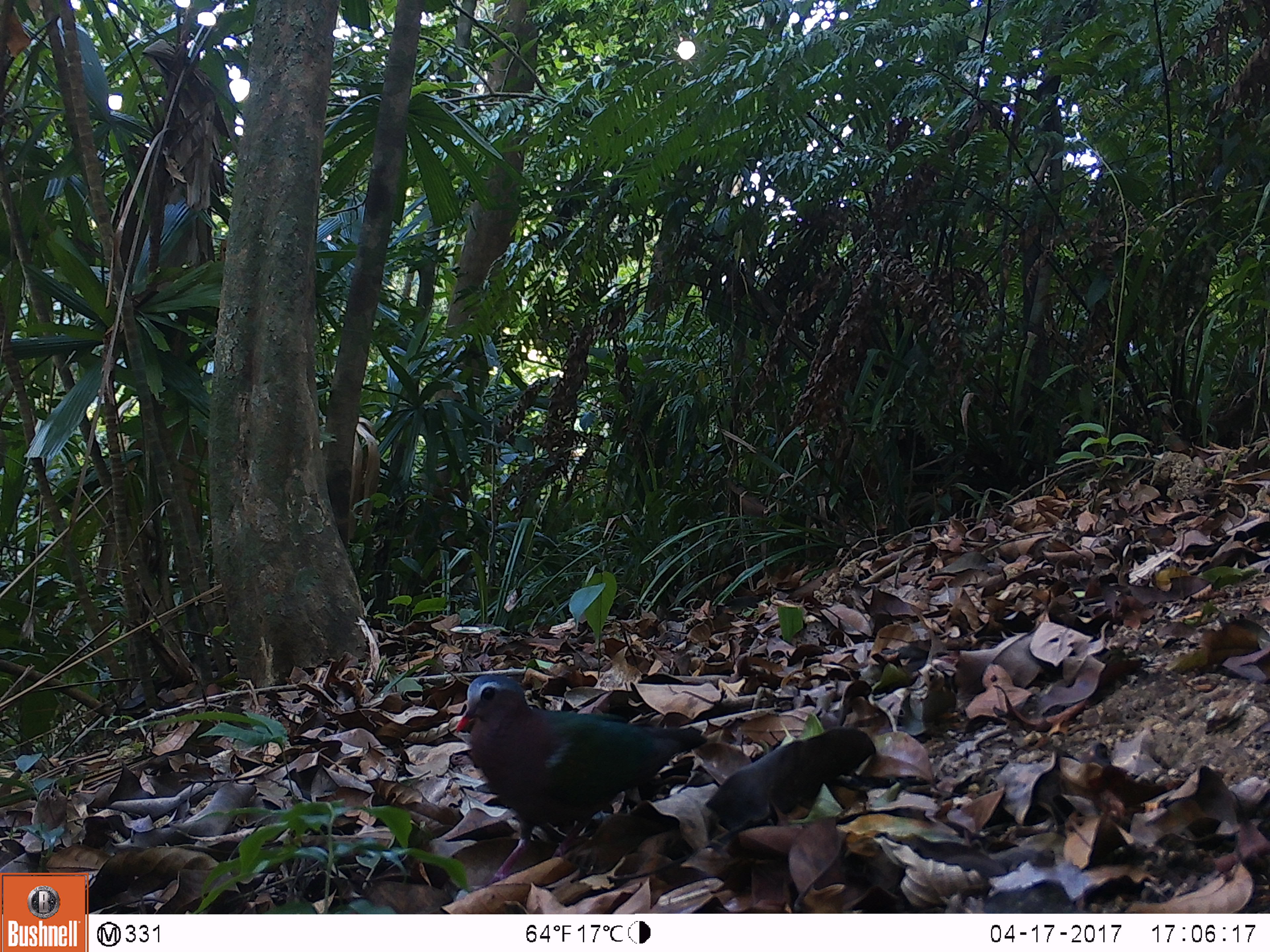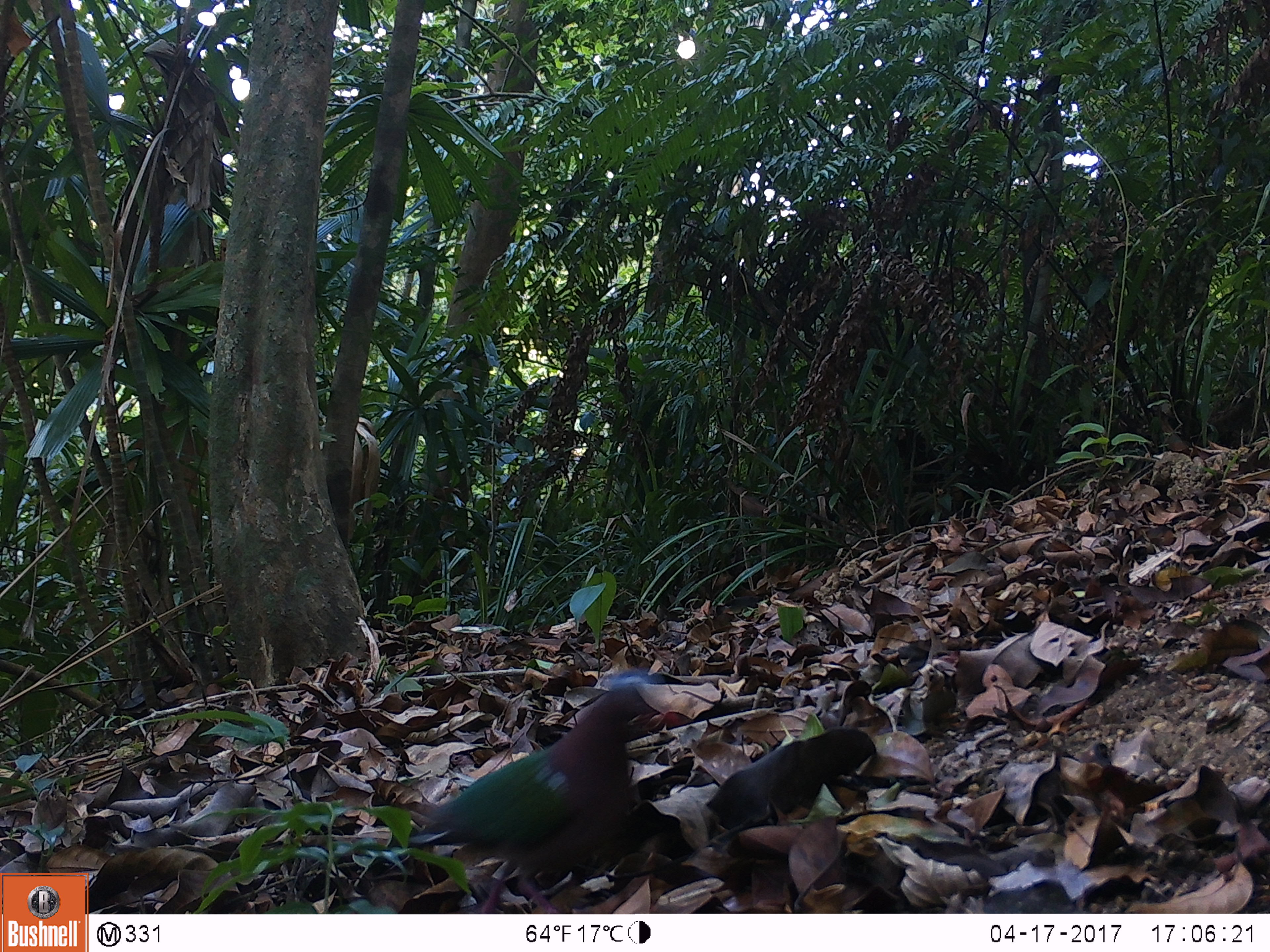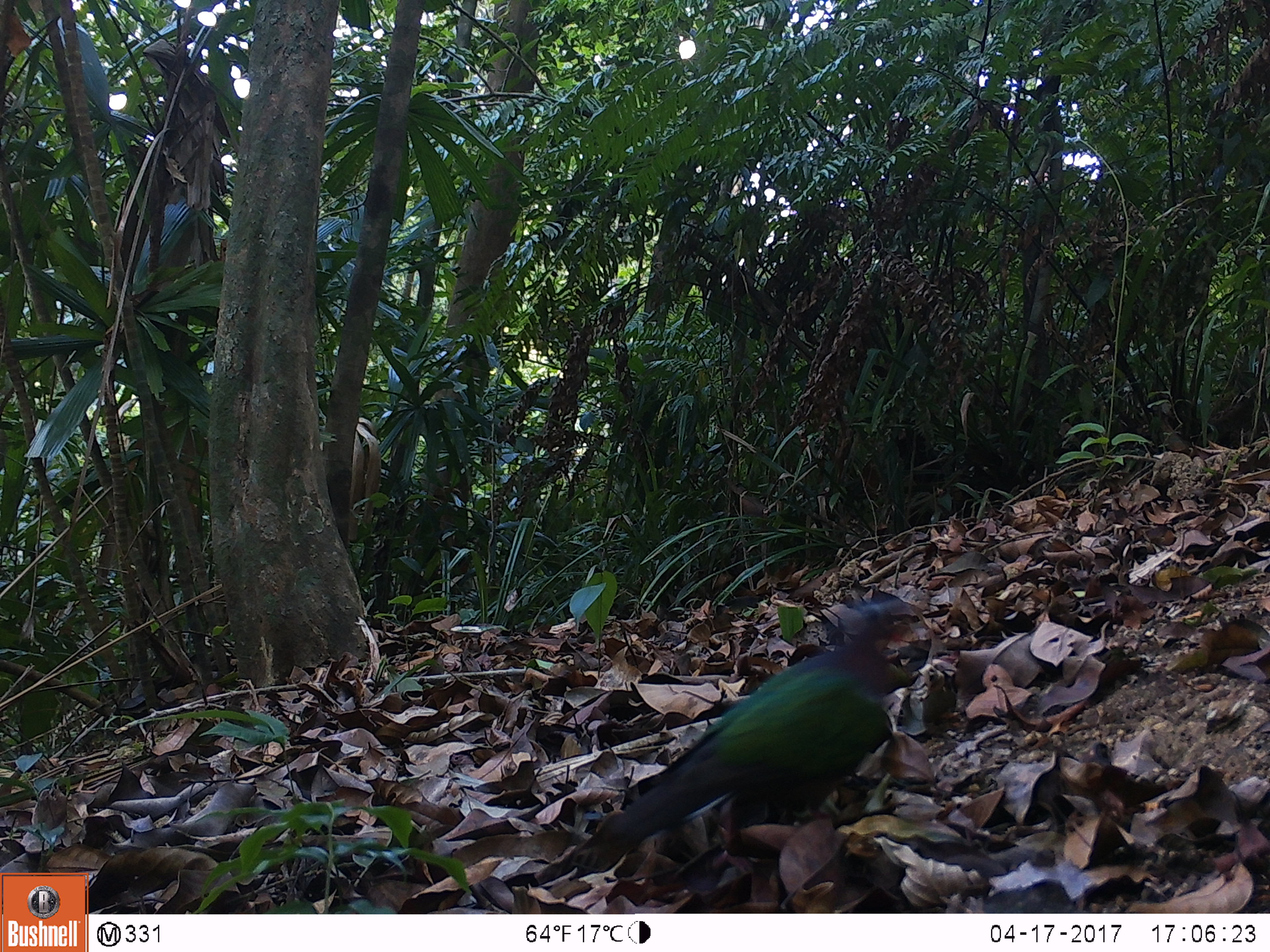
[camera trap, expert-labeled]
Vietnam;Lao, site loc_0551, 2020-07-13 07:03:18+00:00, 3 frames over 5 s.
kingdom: Animalia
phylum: Chordata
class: Aves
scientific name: Aves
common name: bird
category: unidentified bird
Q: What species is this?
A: Unidentified bird (bird) (Aves).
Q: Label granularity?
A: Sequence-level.